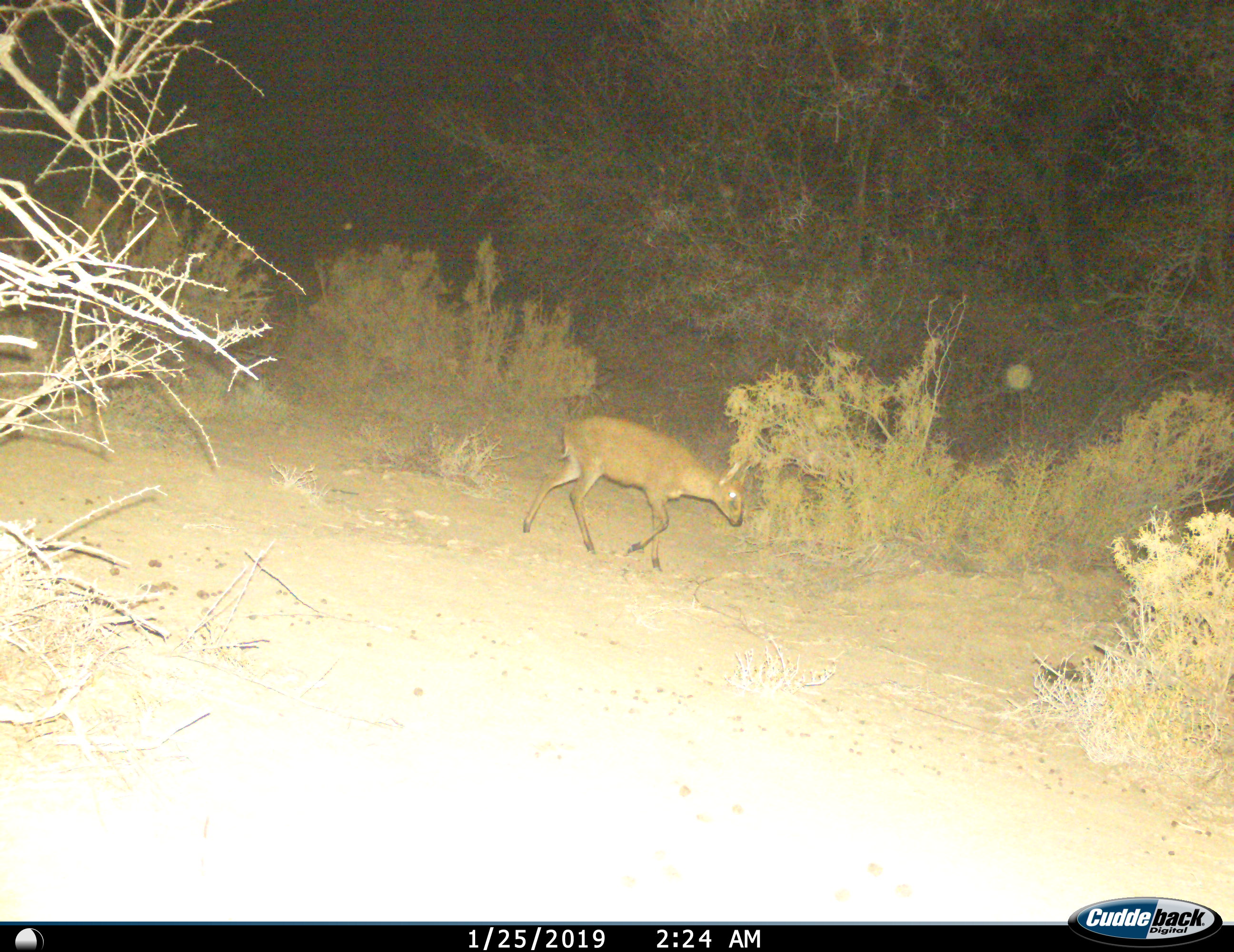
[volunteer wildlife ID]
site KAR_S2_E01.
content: unidentified animal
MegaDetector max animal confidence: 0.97